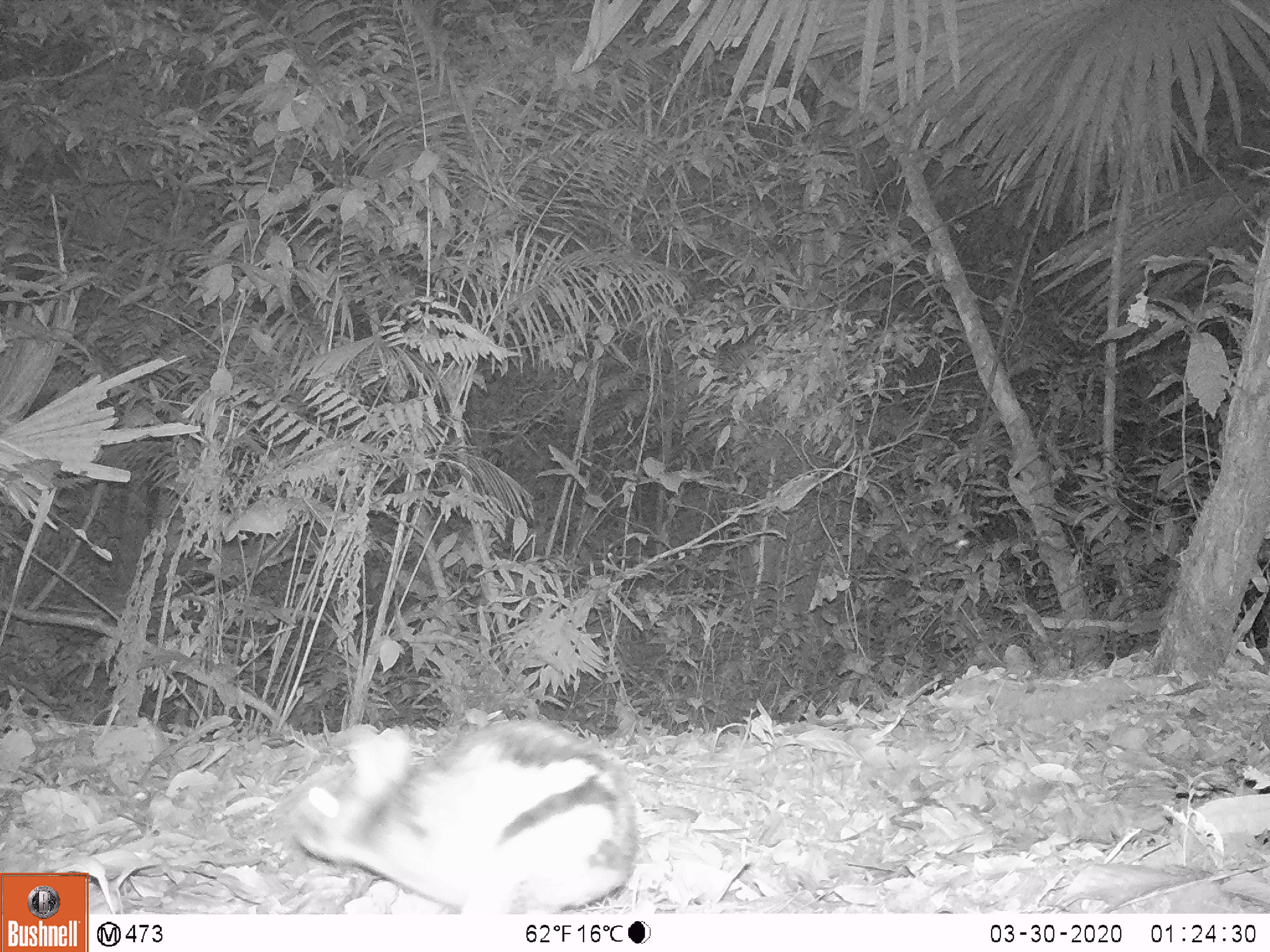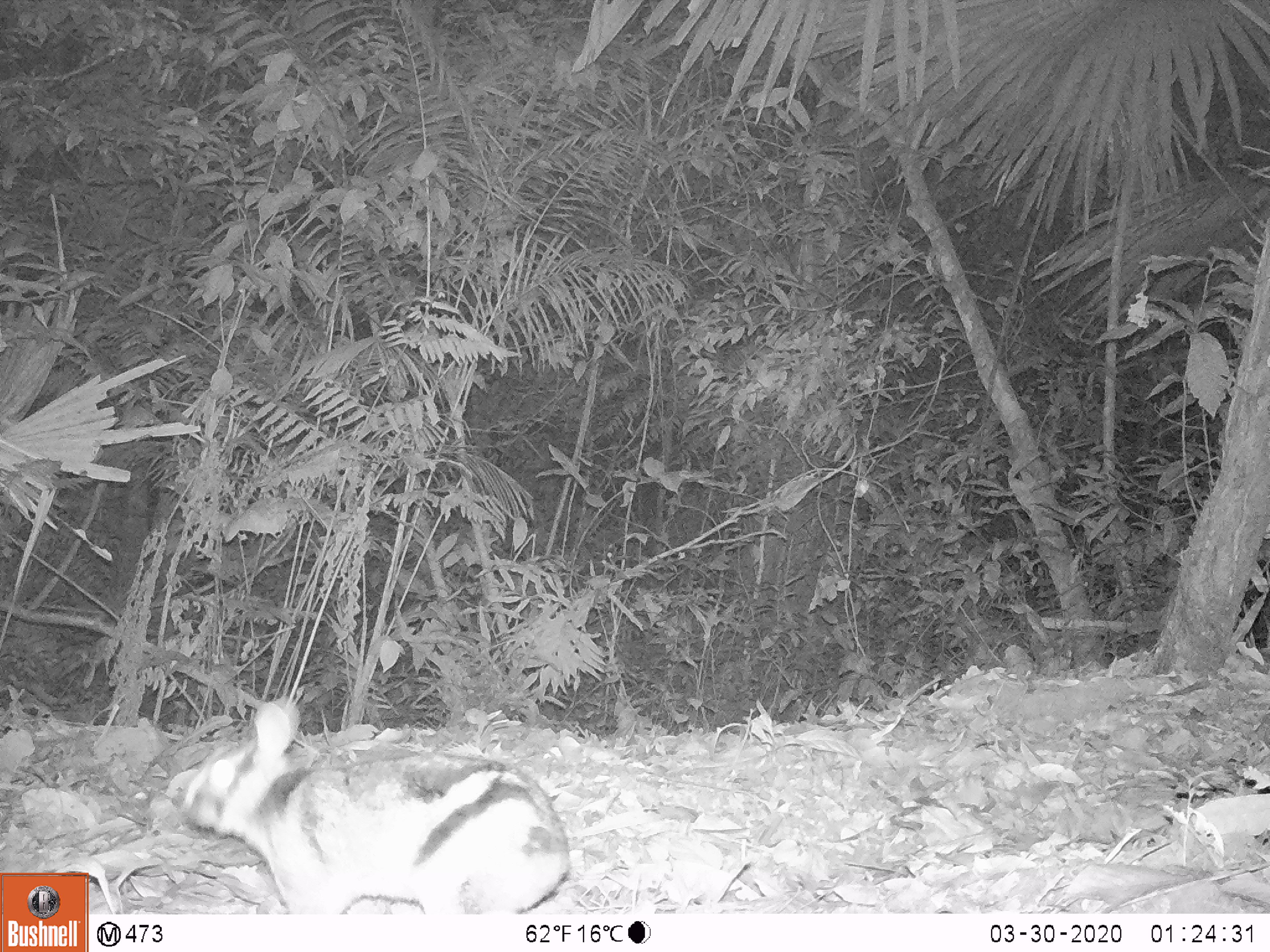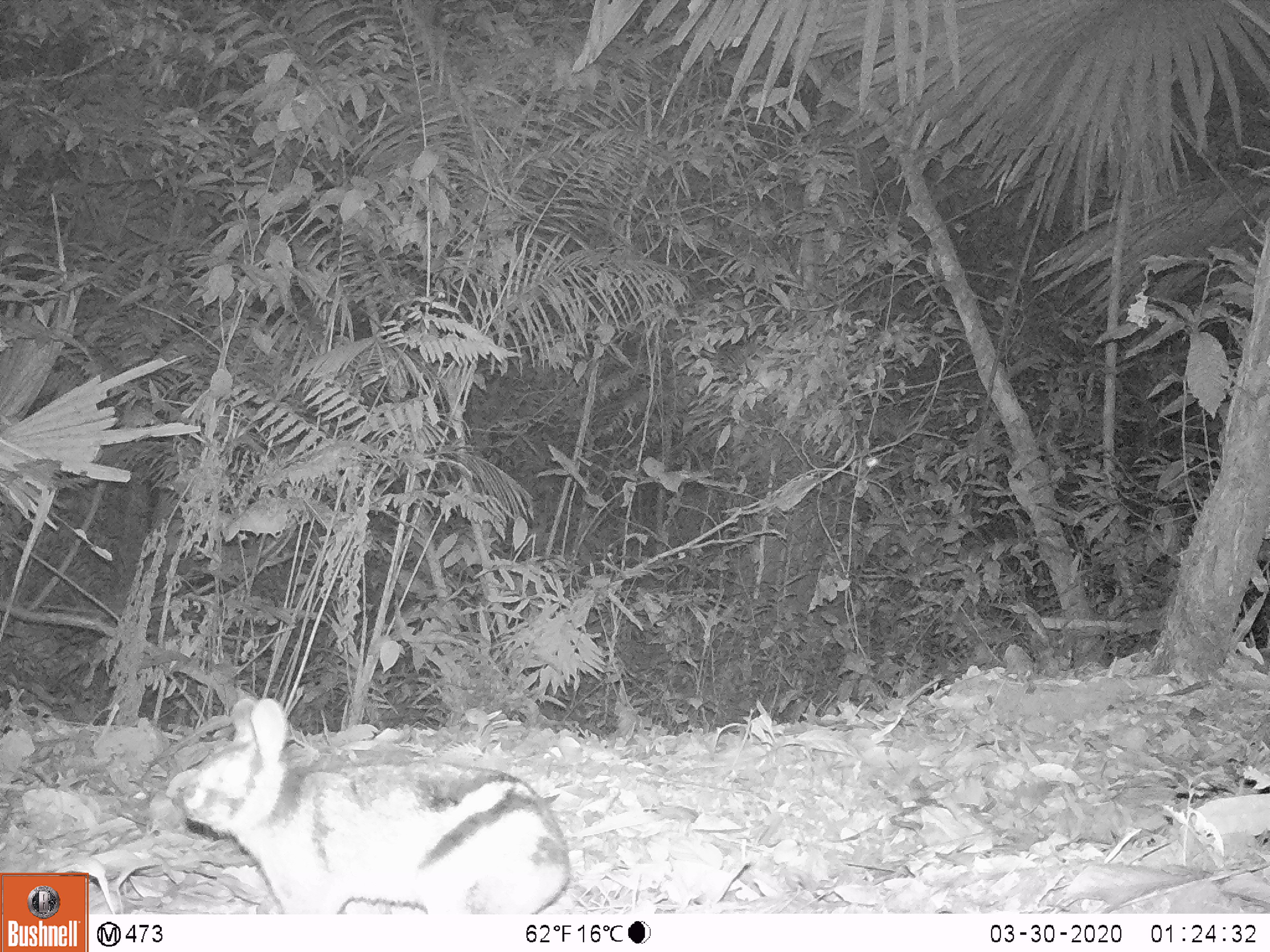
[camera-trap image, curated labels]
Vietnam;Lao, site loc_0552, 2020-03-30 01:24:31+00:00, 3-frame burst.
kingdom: Animalia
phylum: Chordata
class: Mammalia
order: Lagomorpha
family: Leporidae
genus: Nesolagus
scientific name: Nesolagus timminsi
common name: annamite striped rabbit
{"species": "annamite striped rabbit (Nesolagus timminsi)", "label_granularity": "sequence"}